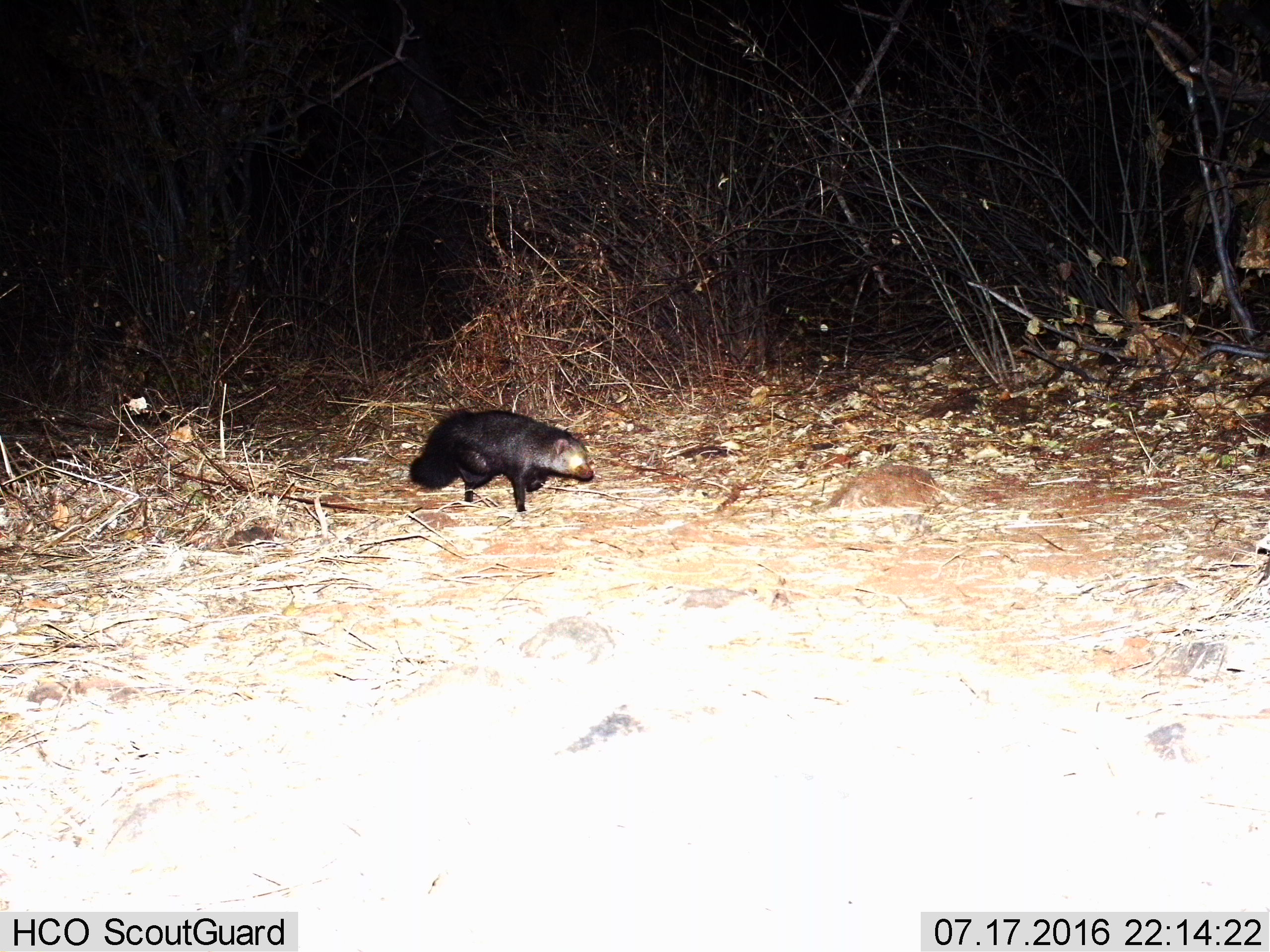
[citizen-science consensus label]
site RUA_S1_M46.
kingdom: Animalia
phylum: Chordata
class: Mammalia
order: Carnivora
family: Herpestidae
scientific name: Herpestidae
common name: mongoose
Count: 1.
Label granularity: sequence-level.